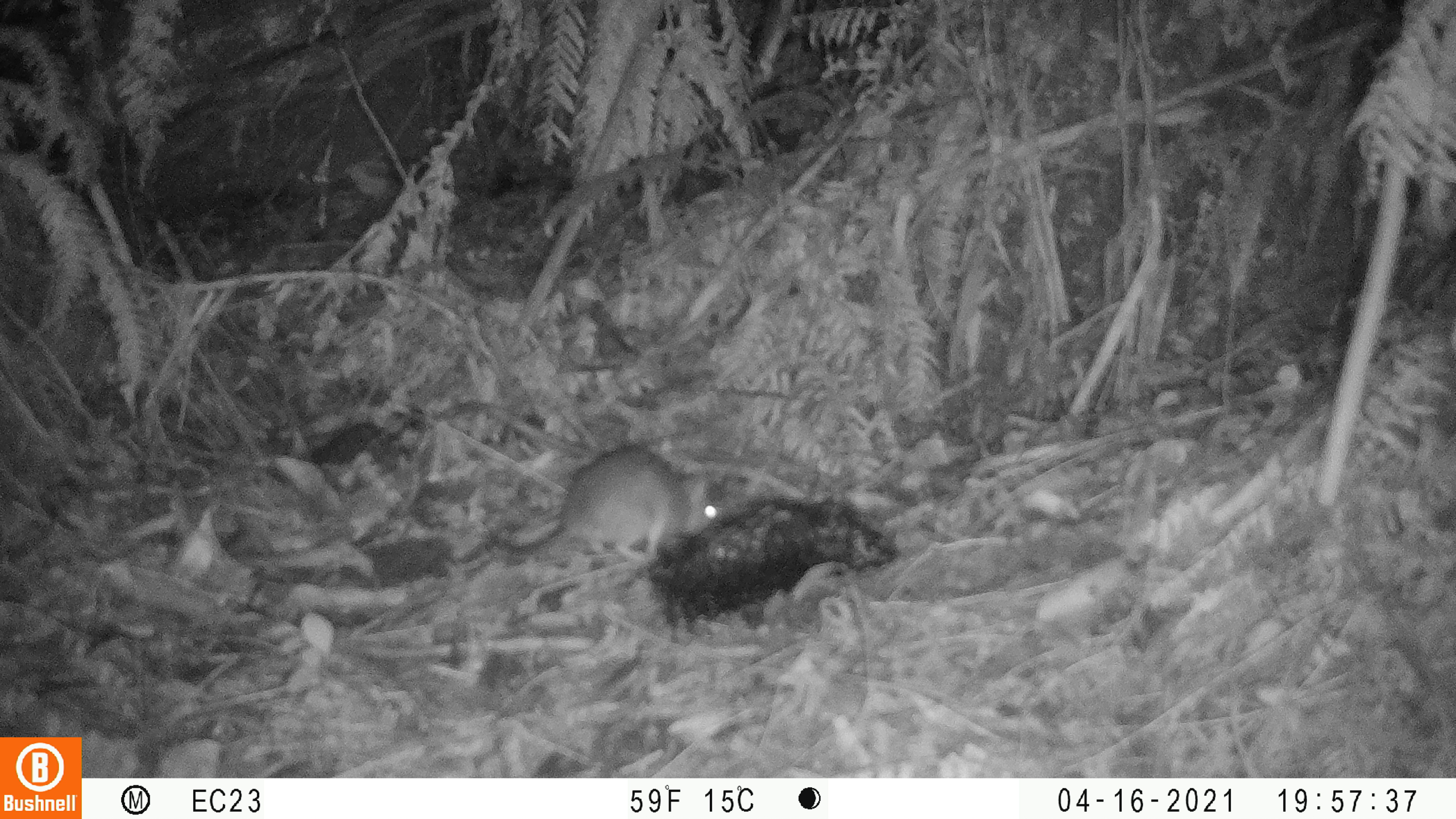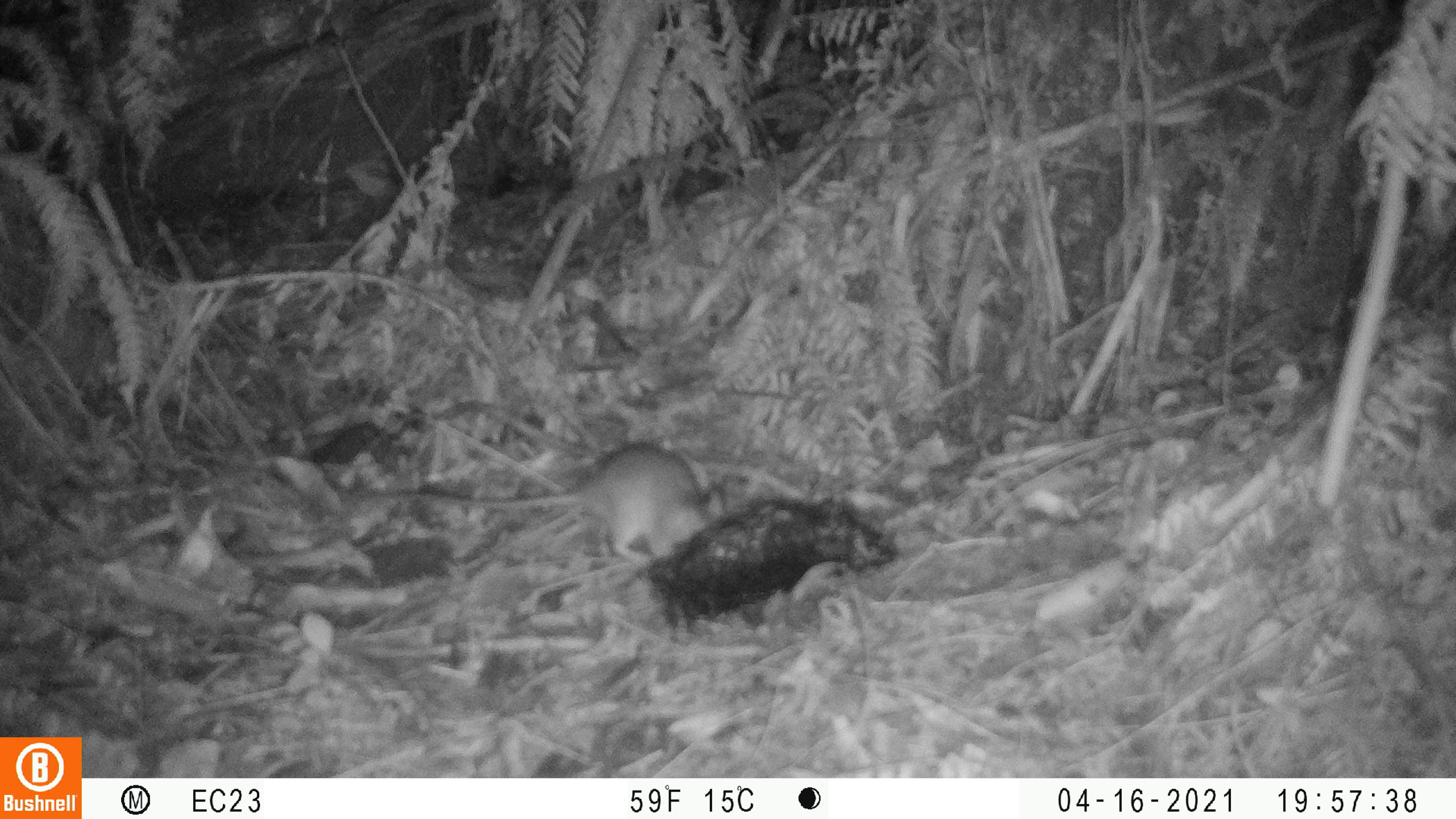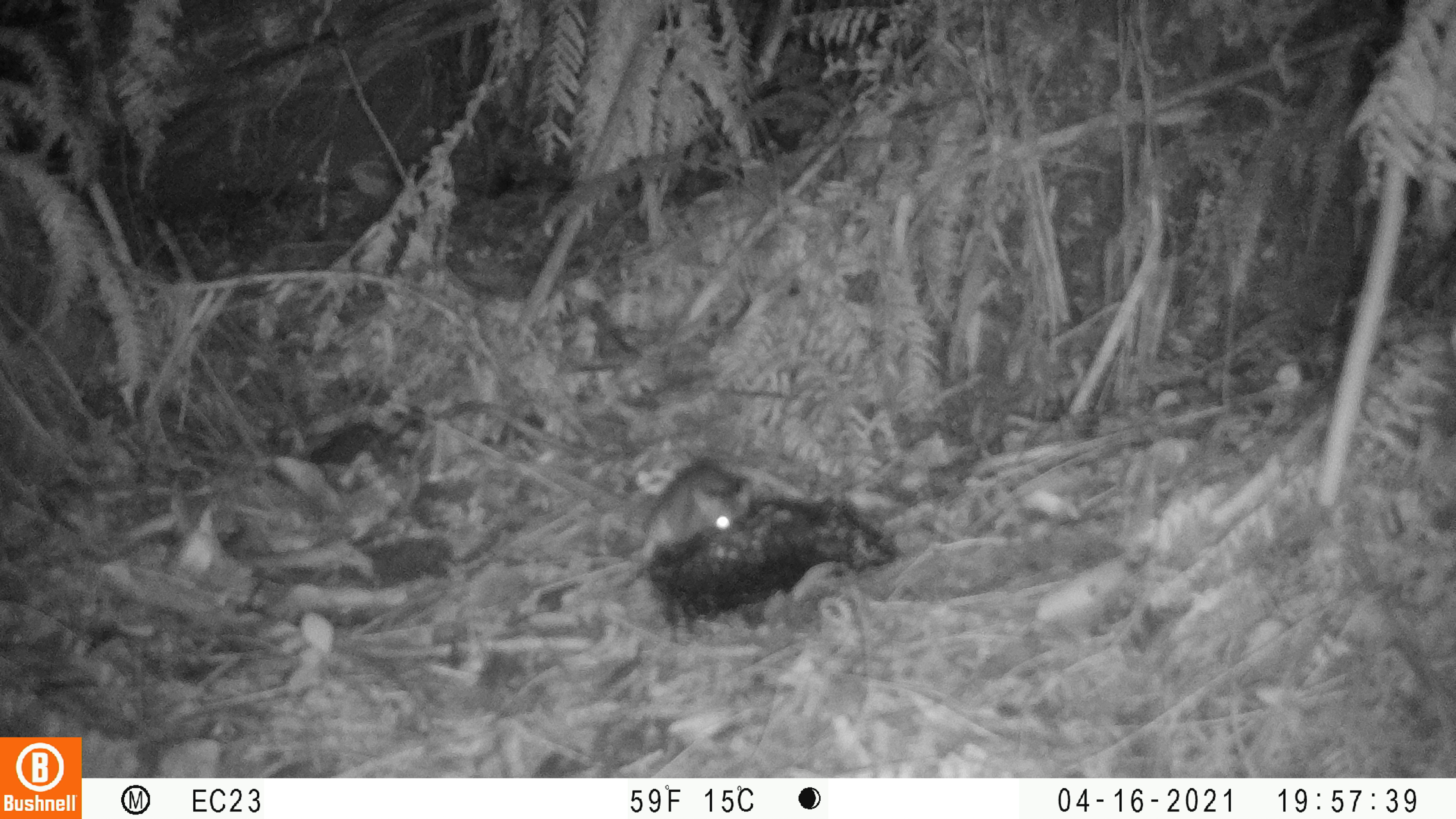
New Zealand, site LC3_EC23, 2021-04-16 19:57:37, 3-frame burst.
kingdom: Animalia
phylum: Chordata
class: Mammalia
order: Rodentia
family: Muridae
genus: Rattus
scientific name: Rattus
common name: rat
Rat (Rattus).